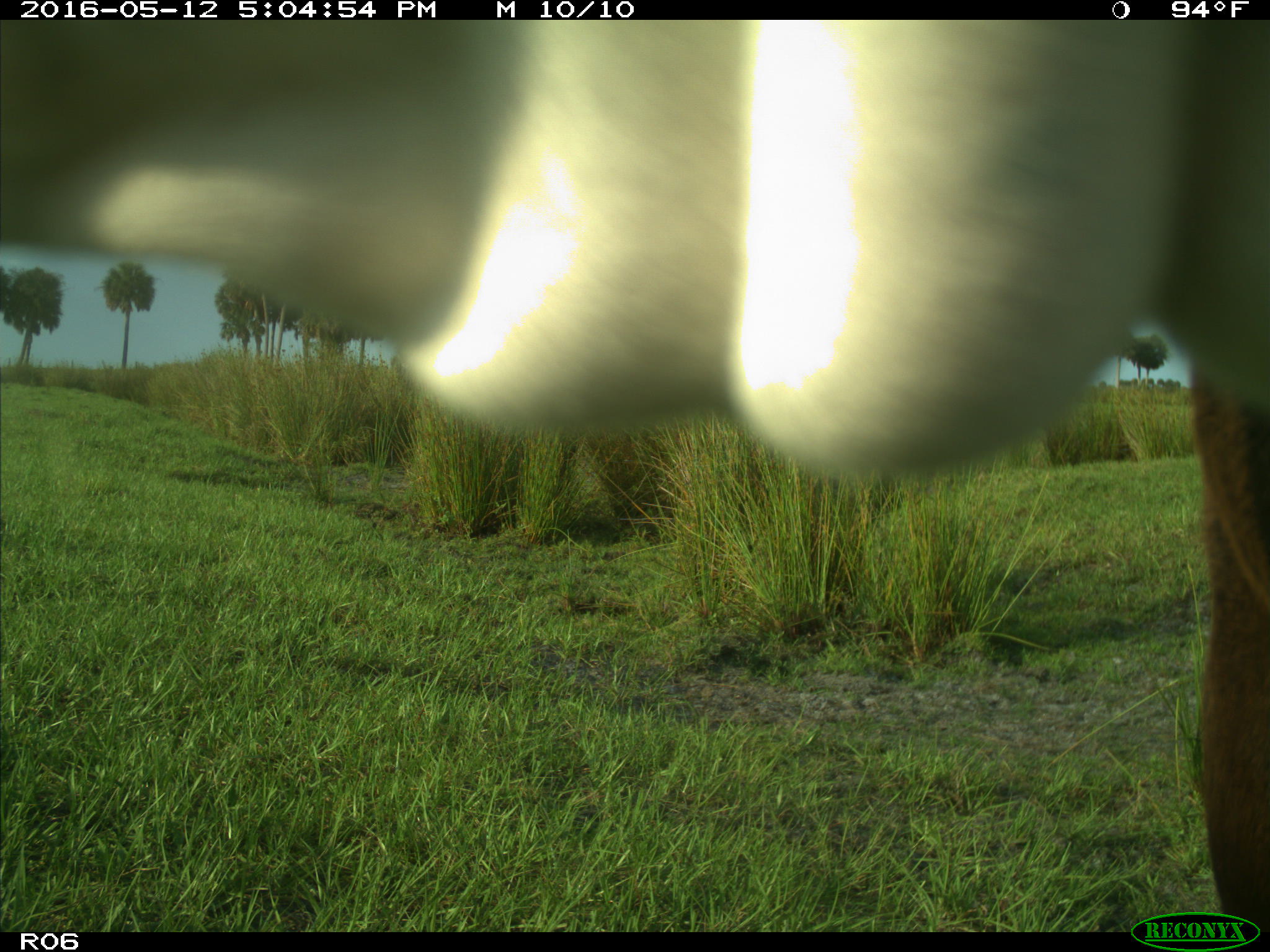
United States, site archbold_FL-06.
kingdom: Animalia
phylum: Chordata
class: Mammalia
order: Artiodactyla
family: Bovidae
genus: Bos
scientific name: Bos taurus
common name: domestic cow